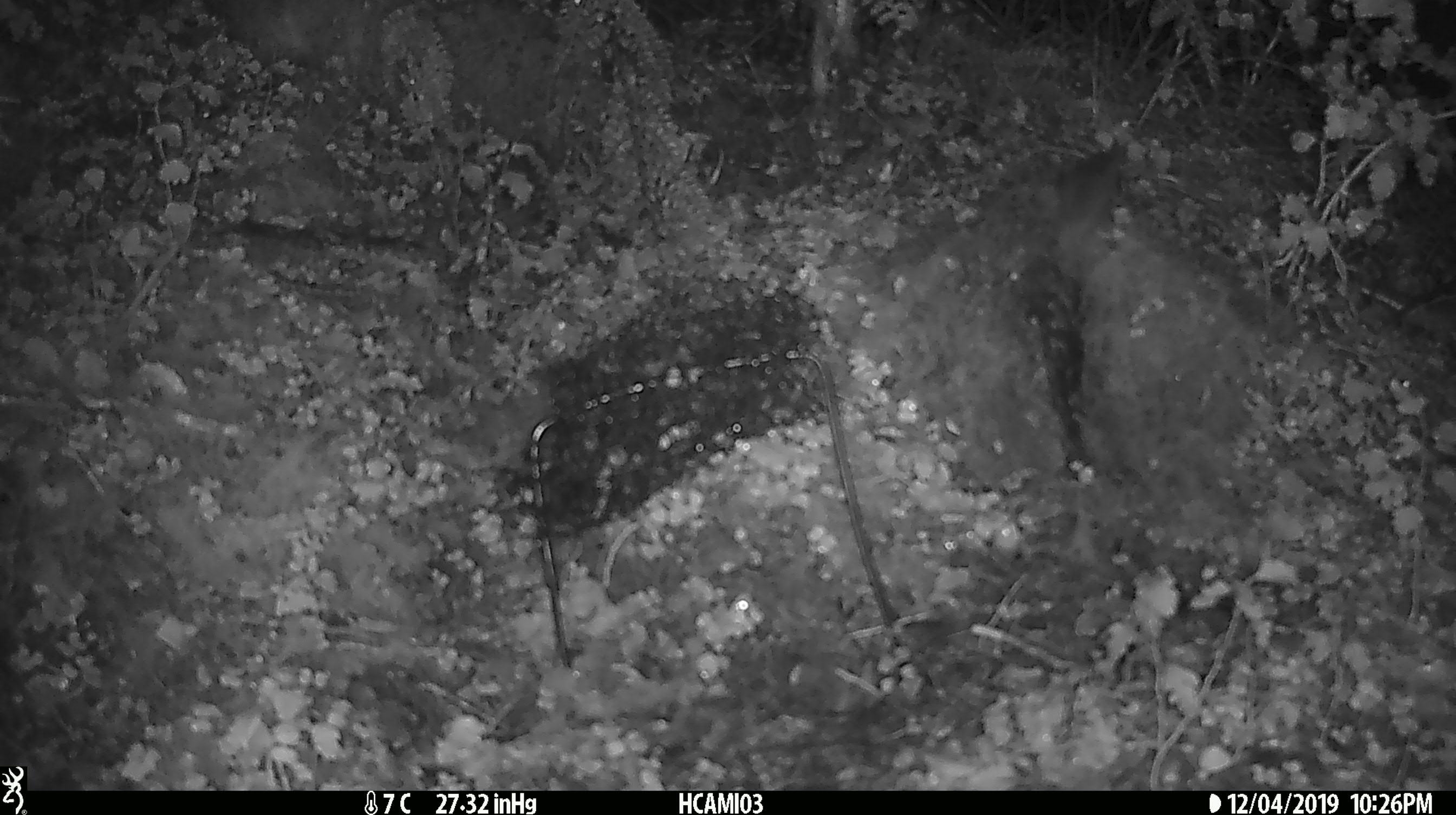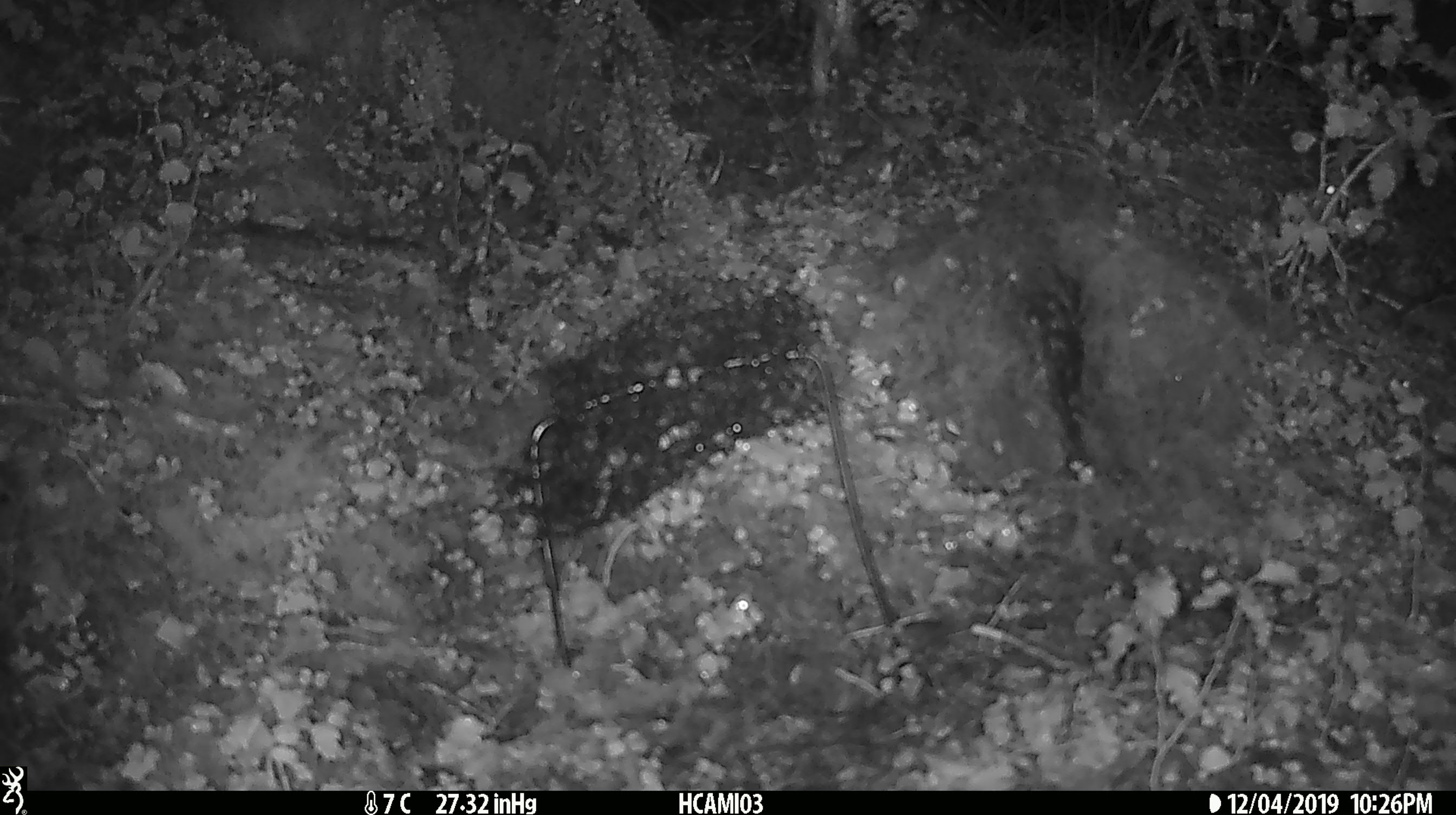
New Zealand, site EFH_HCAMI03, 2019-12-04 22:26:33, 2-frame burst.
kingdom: Animalia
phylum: Chordata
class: Mammalia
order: Rodentia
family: Muridae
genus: Mus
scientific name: Mus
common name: mouse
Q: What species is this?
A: Mouse (Mus).